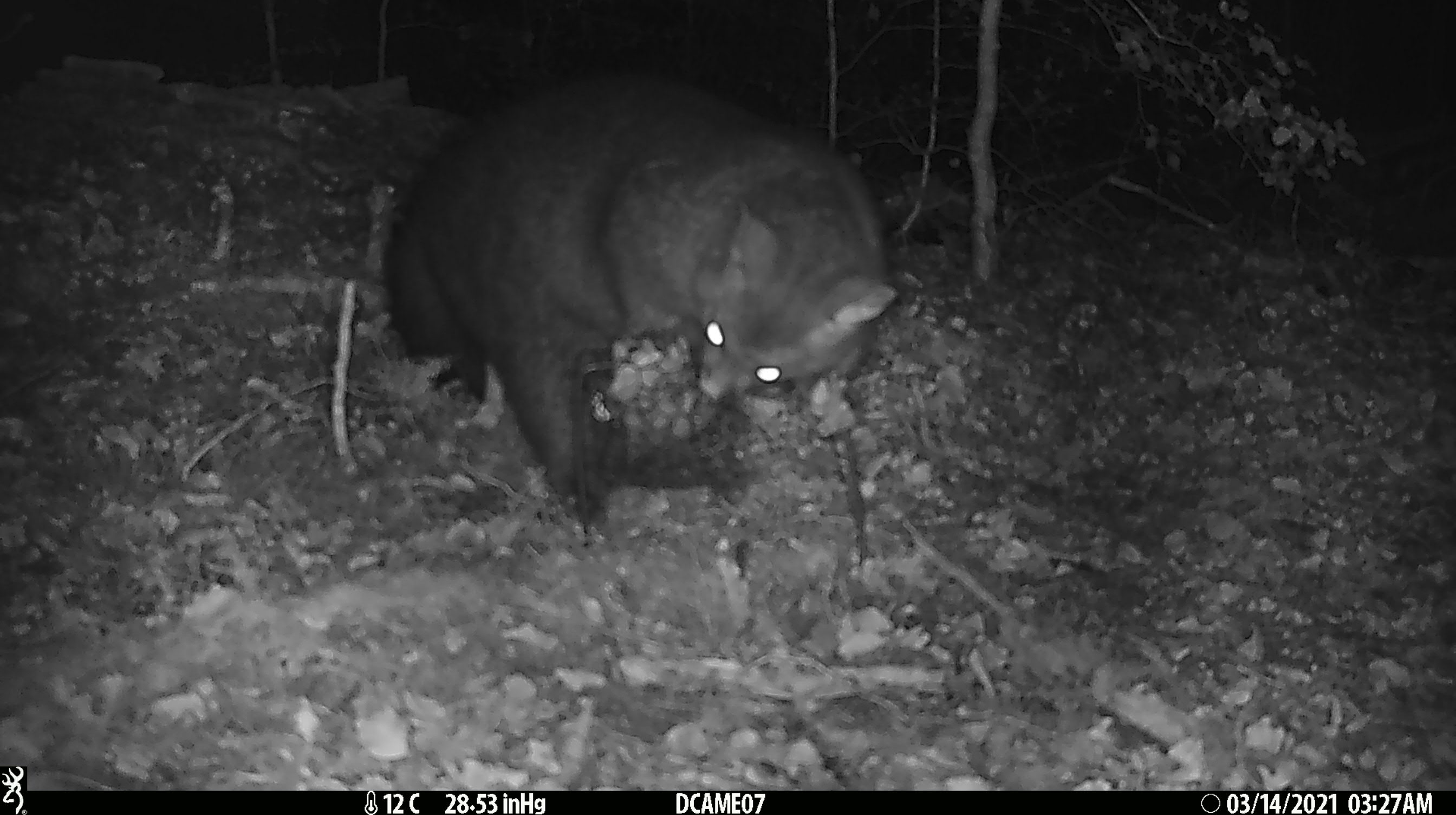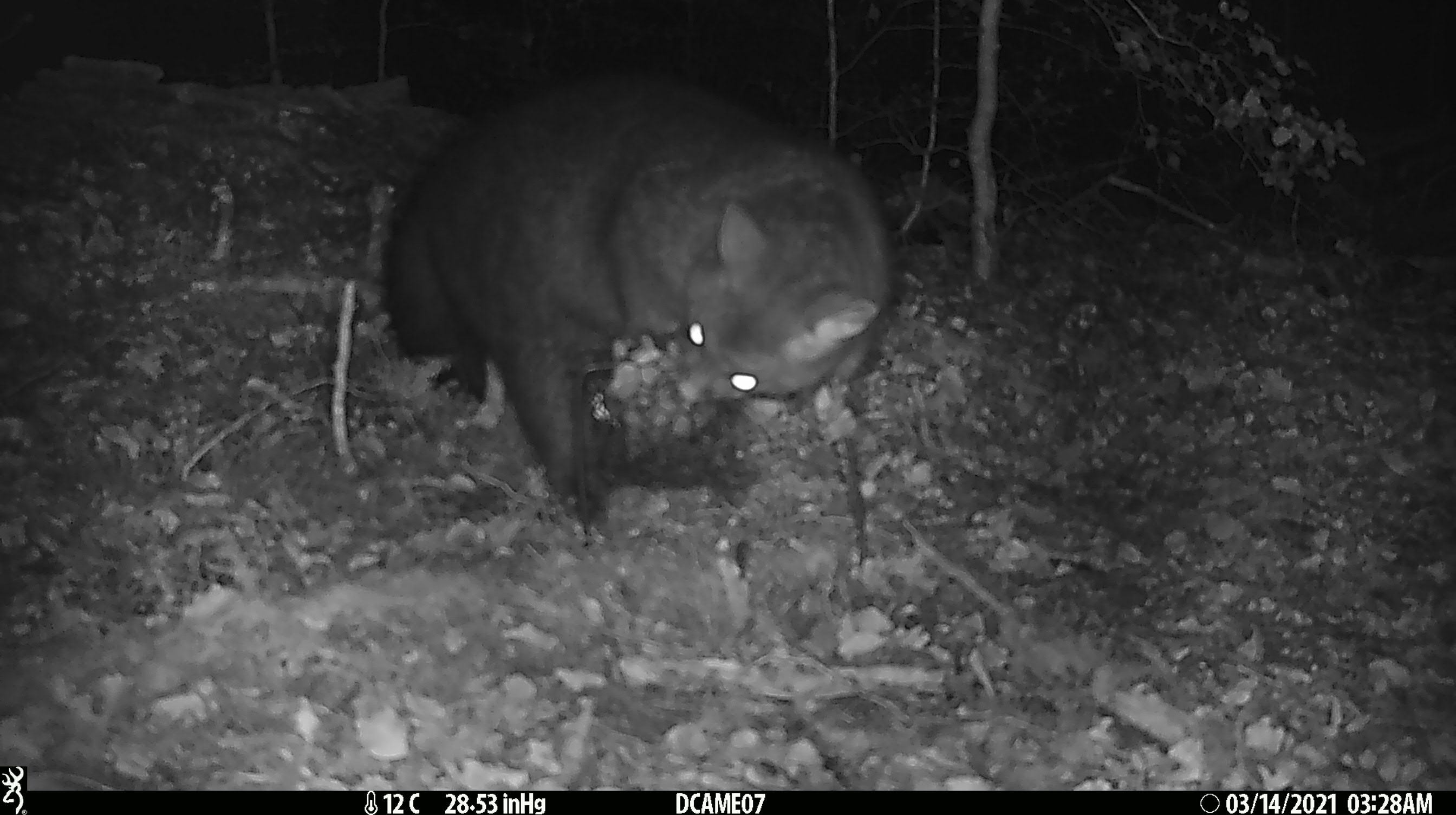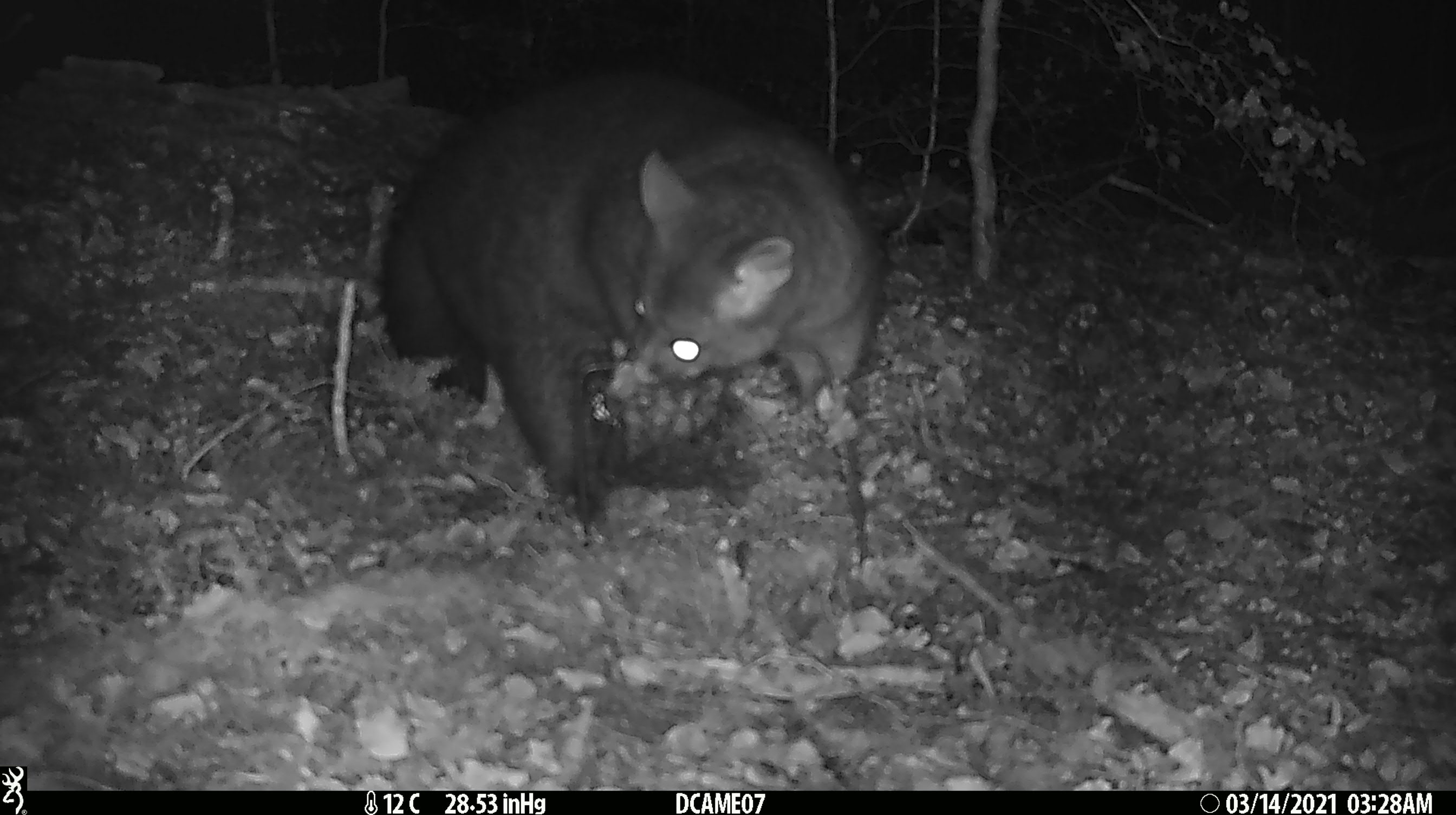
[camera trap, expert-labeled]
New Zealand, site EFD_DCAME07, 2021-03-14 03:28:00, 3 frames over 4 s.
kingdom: Animalia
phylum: Chordata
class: Mammalia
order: Diprotodontia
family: Phalangeridae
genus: Trichosurus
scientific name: Trichosurus vulpecula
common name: common brushtail possum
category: possum